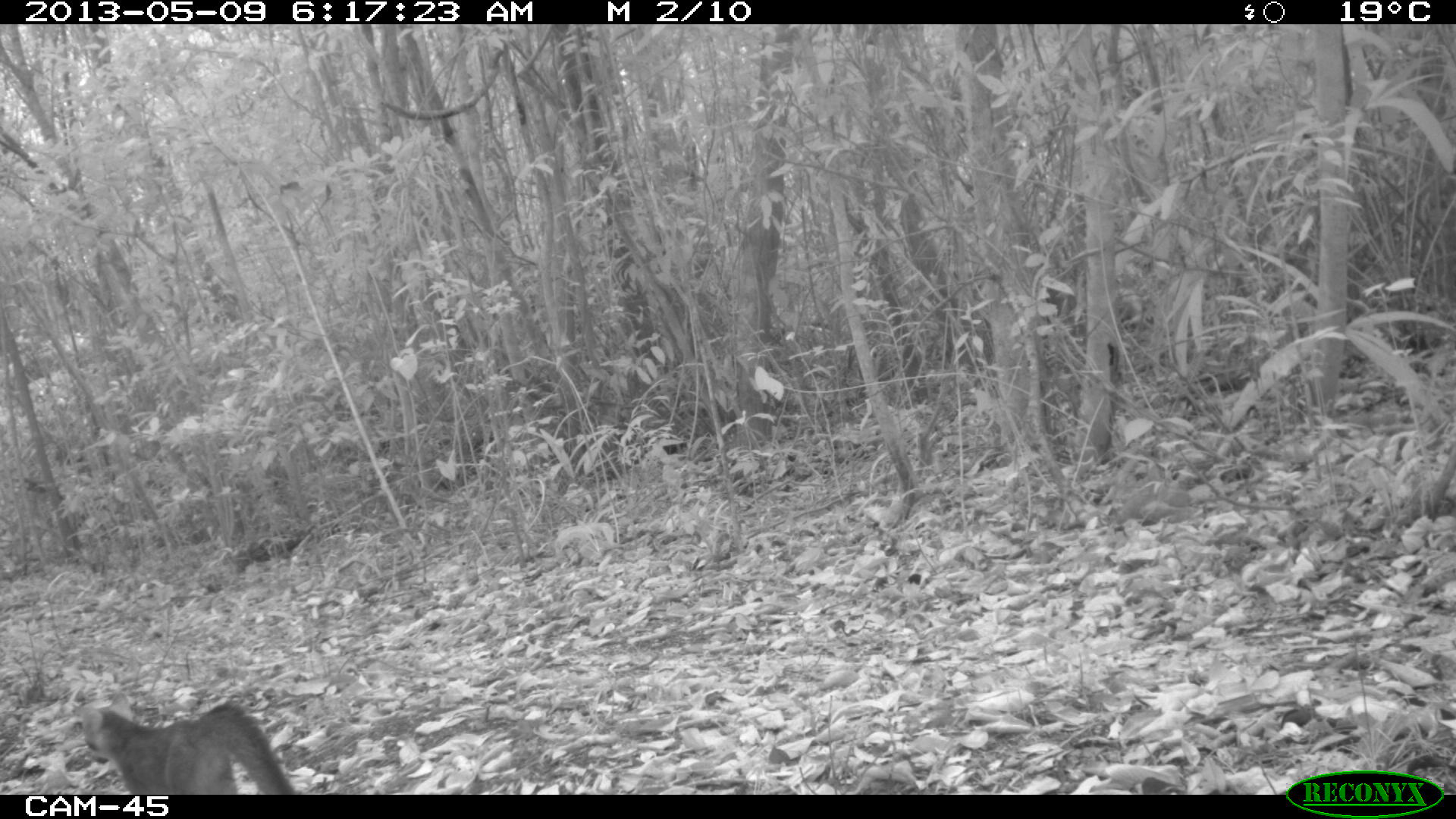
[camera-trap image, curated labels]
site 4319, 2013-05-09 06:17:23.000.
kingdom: Animalia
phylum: Chordata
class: Mammalia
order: Carnivora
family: Canidae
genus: Urocyon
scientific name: Urocyon cinereoargenteus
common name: gray fox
Urocyon cinereoargenteus (gray fox), count 1.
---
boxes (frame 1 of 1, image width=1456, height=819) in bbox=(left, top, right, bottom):
urocyon cinereoargenteus: bbox=(69, 686, 295, 793)